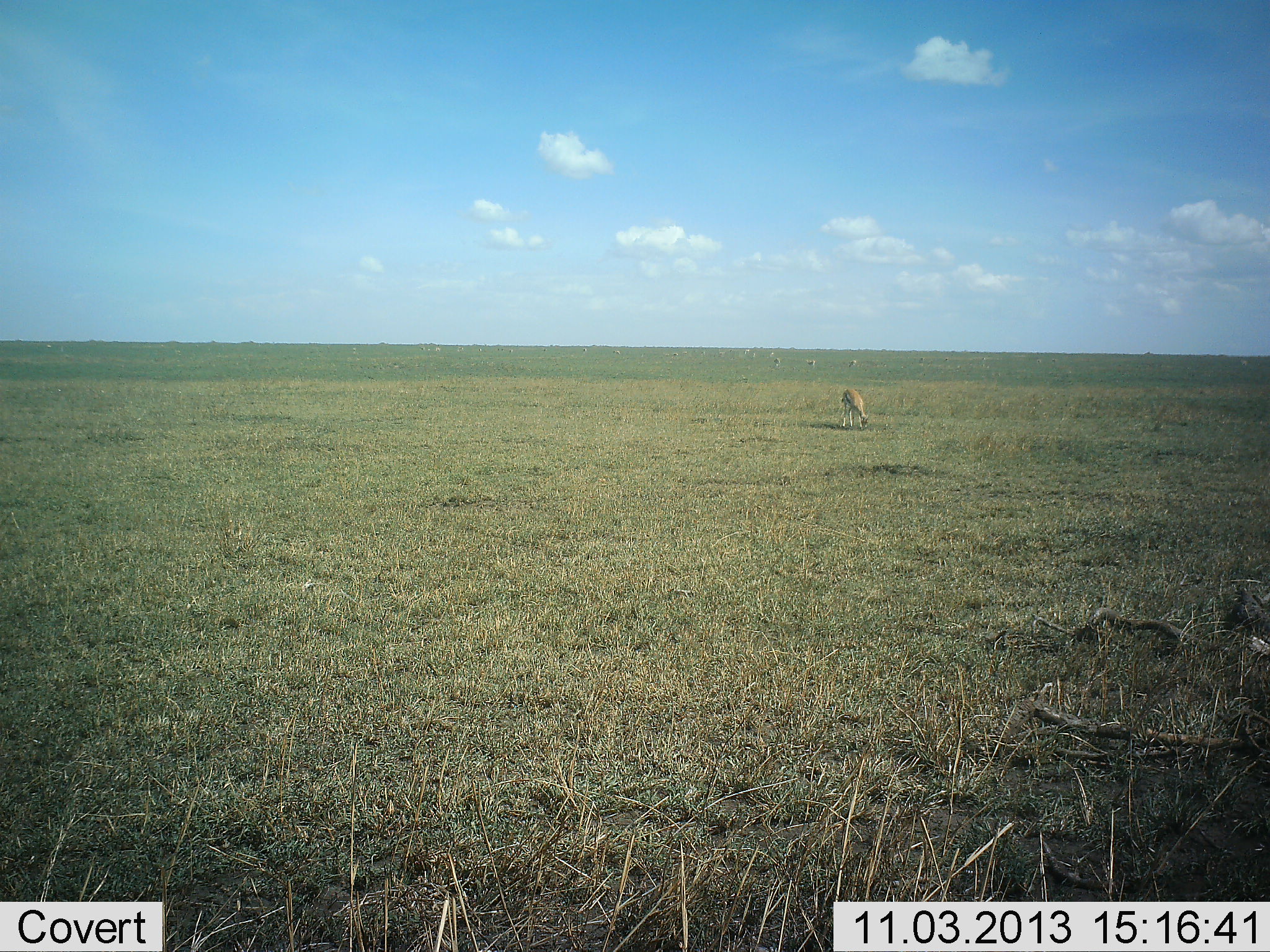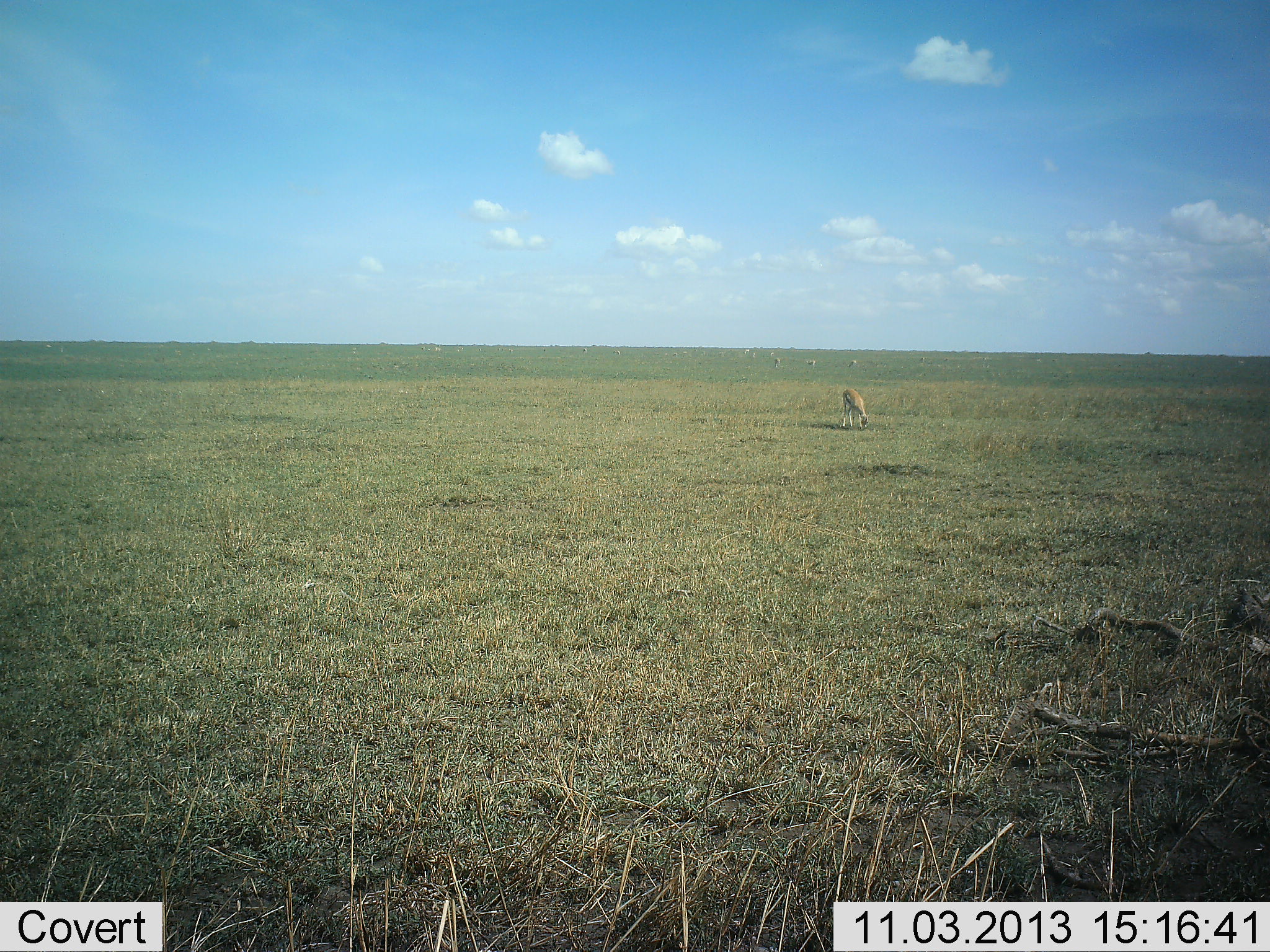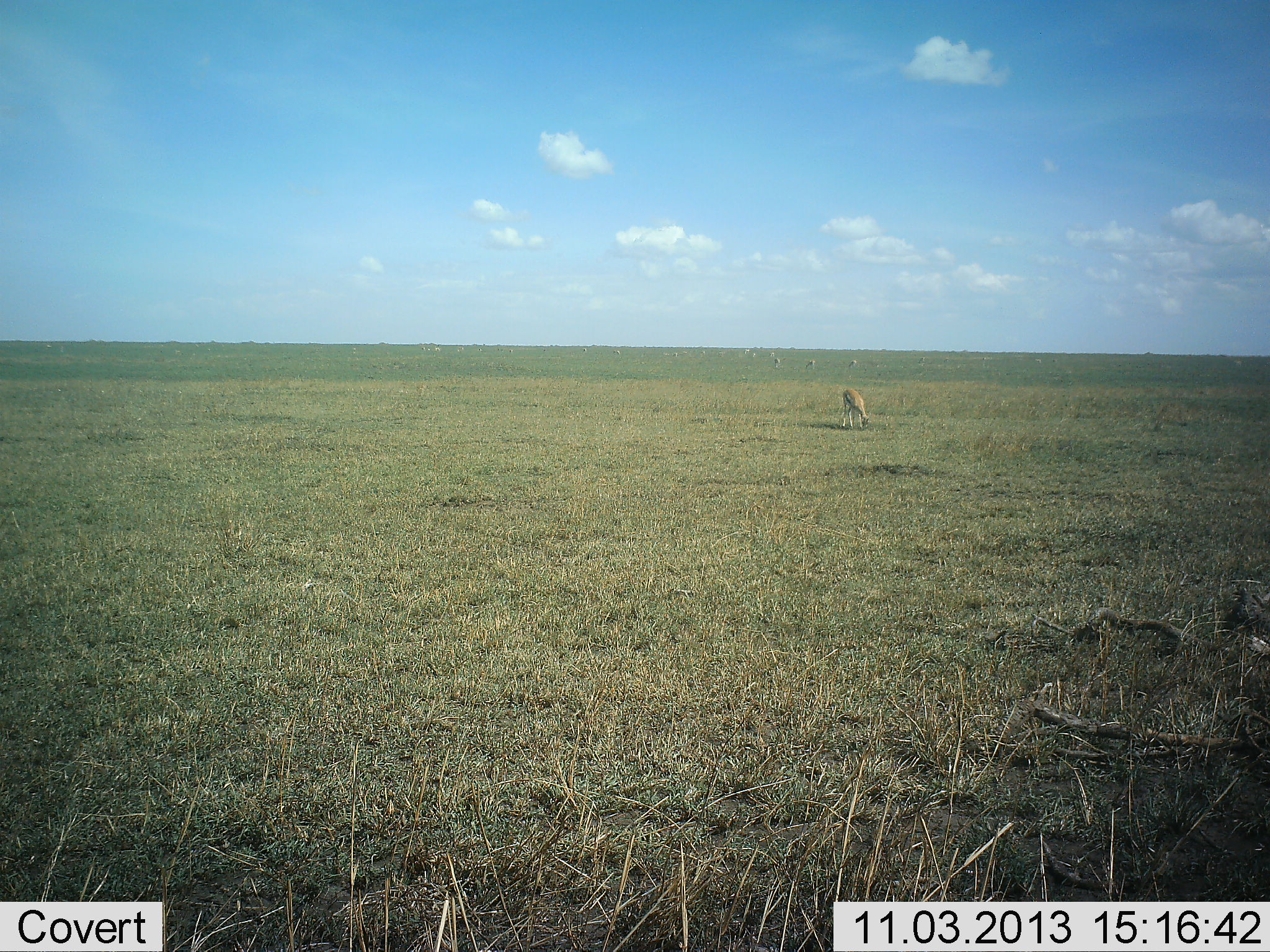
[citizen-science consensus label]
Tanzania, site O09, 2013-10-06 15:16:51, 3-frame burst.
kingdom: Animalia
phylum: Chordata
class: Mammalia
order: Artiodactyla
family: Bovidae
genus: Eudorcas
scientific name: Eudorcas thomsonii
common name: thomson's gazelle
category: gazellethomsons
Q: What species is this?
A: Gazellethomsons (thomson's gazelle) (Eudorcas thomsonii).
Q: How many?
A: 1.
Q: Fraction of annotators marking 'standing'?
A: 17%.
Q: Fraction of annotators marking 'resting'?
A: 0%.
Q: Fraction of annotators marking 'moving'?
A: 0%.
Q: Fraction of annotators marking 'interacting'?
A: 0%.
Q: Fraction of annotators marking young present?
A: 0%.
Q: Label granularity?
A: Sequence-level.